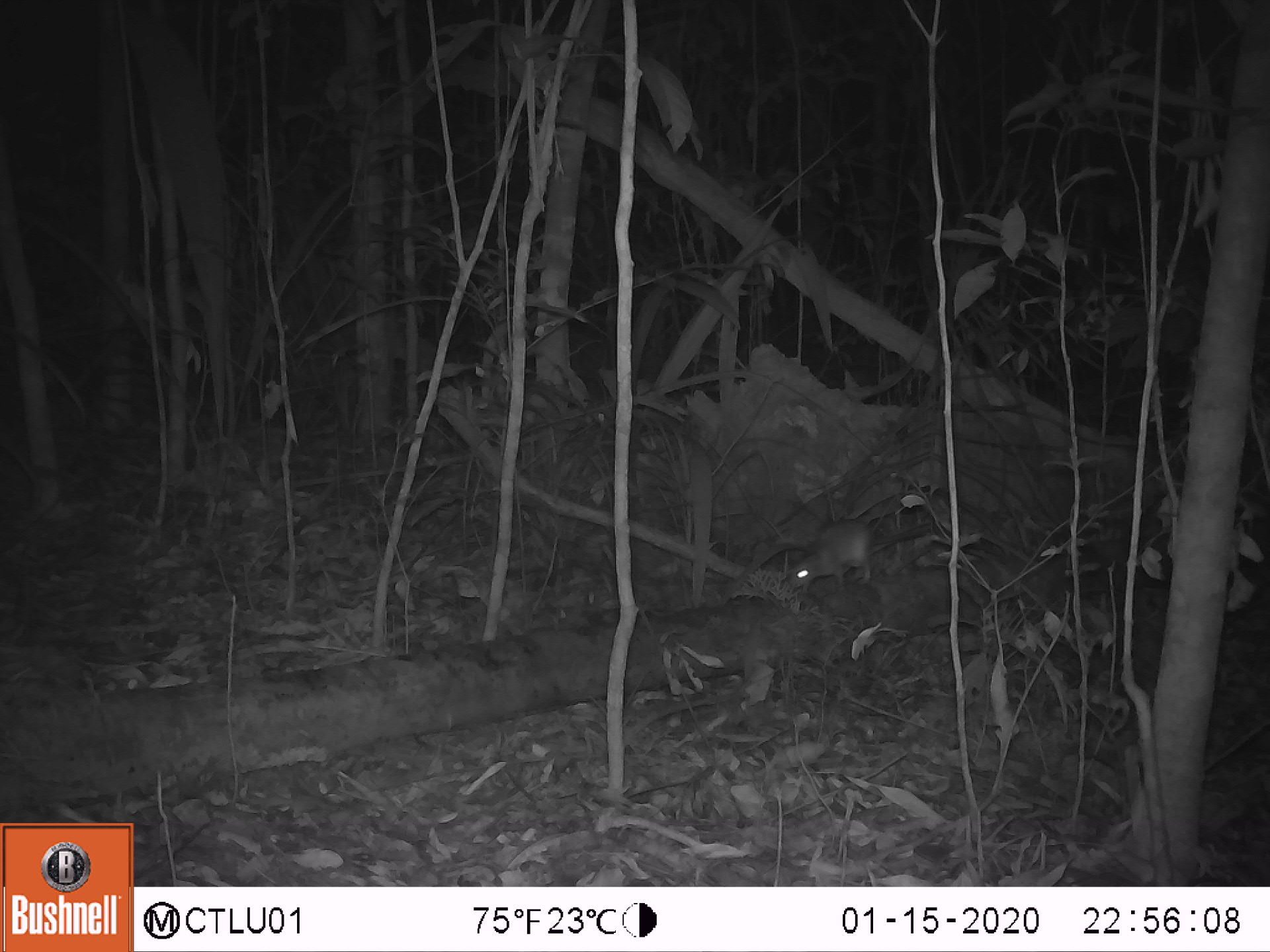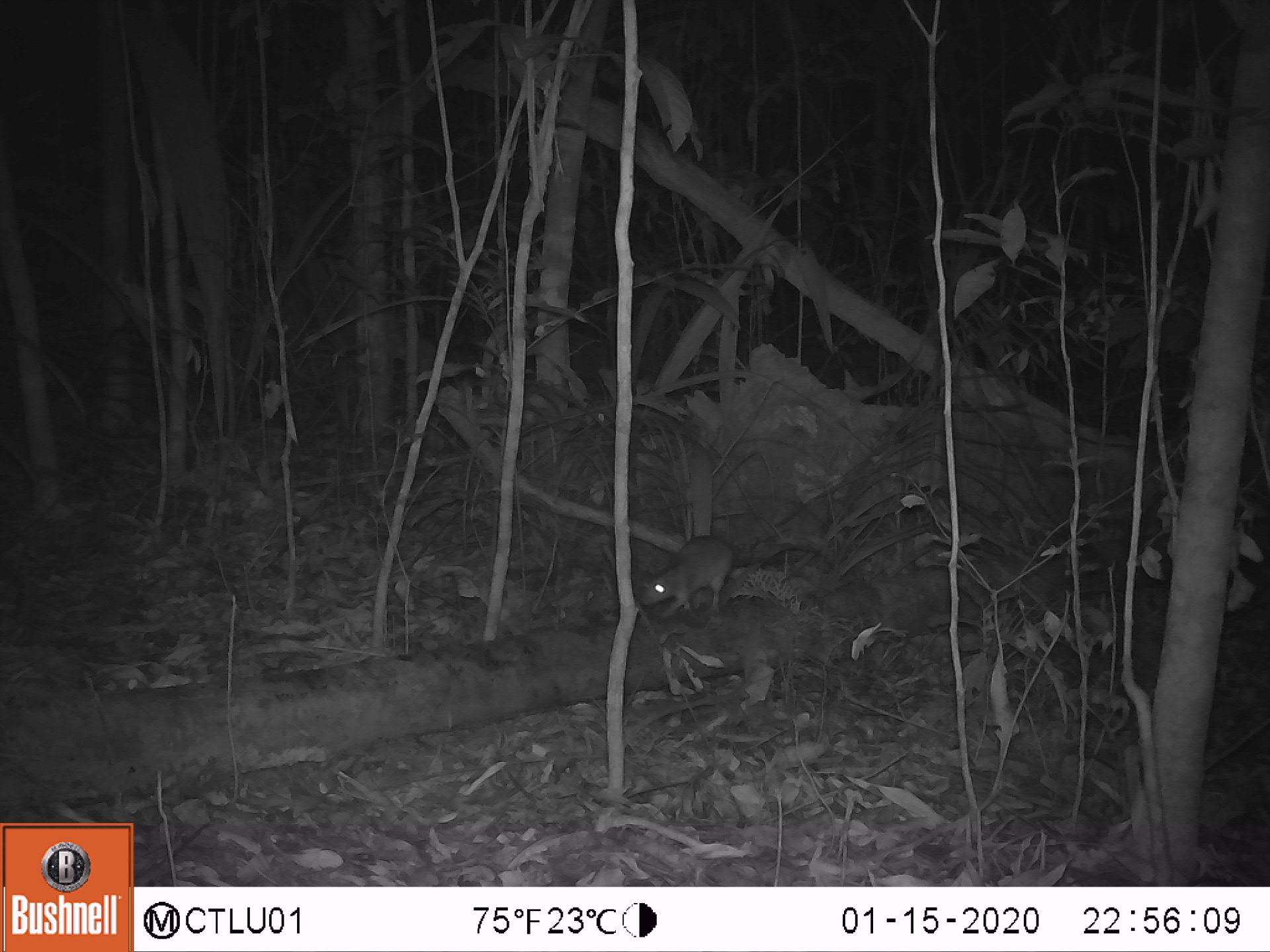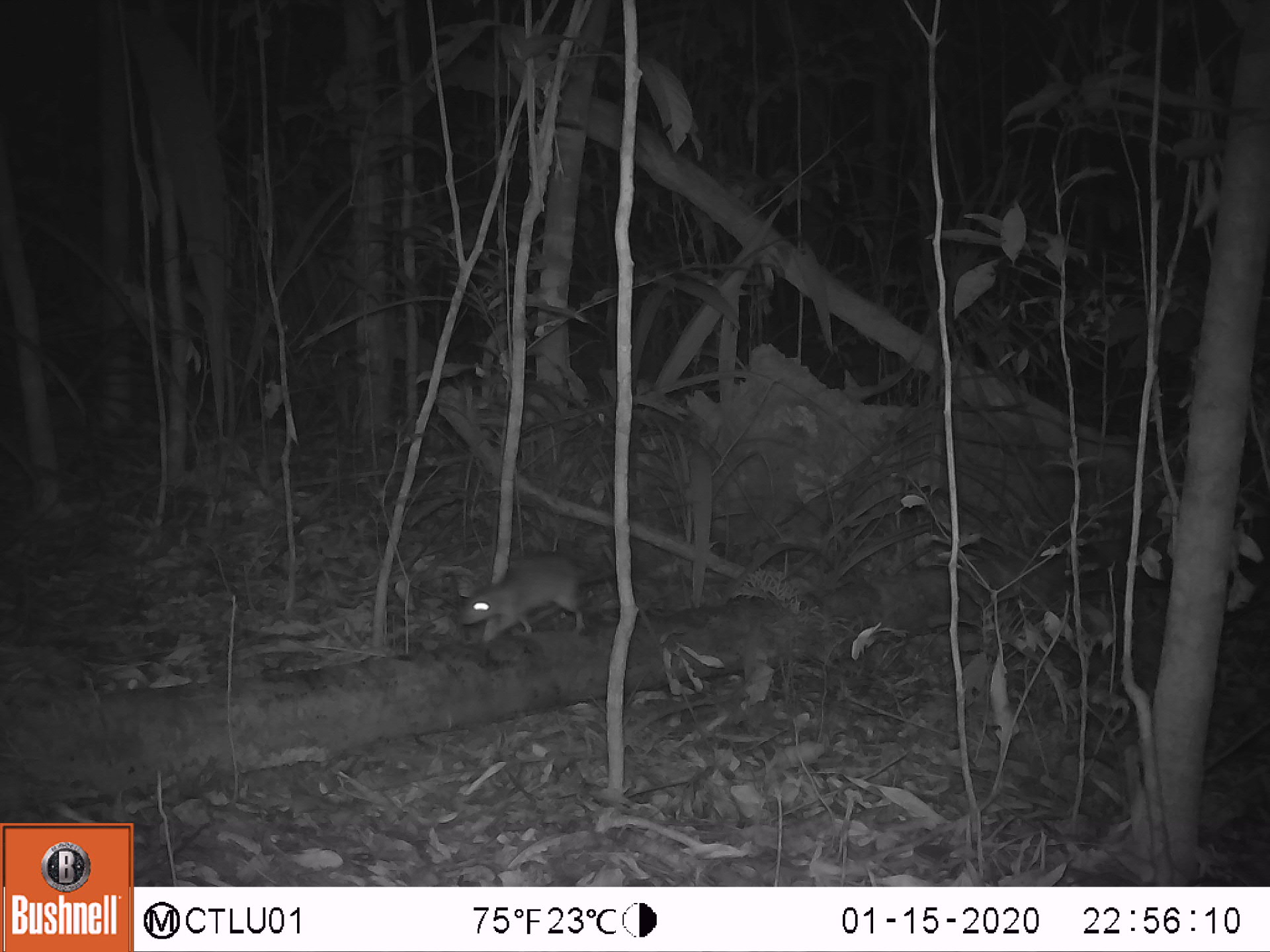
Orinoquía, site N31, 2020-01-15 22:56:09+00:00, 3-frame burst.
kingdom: Animalia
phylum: Chordata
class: Mammalia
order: Rodentia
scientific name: Rodentia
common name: rodent